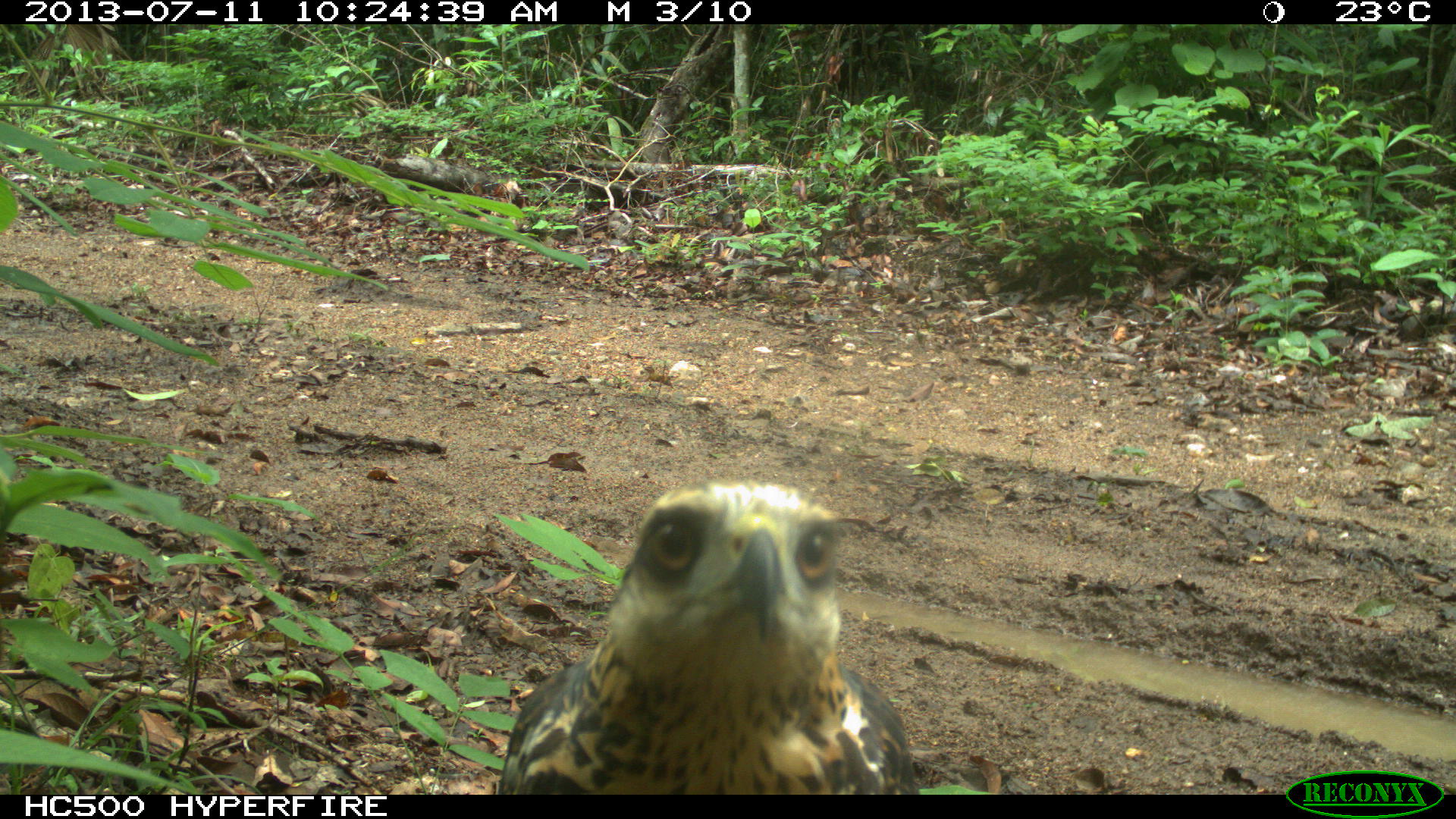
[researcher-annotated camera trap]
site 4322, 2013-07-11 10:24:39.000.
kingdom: Animalia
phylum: Chordata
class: Aves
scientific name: Aves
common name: birds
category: unknown raptor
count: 1